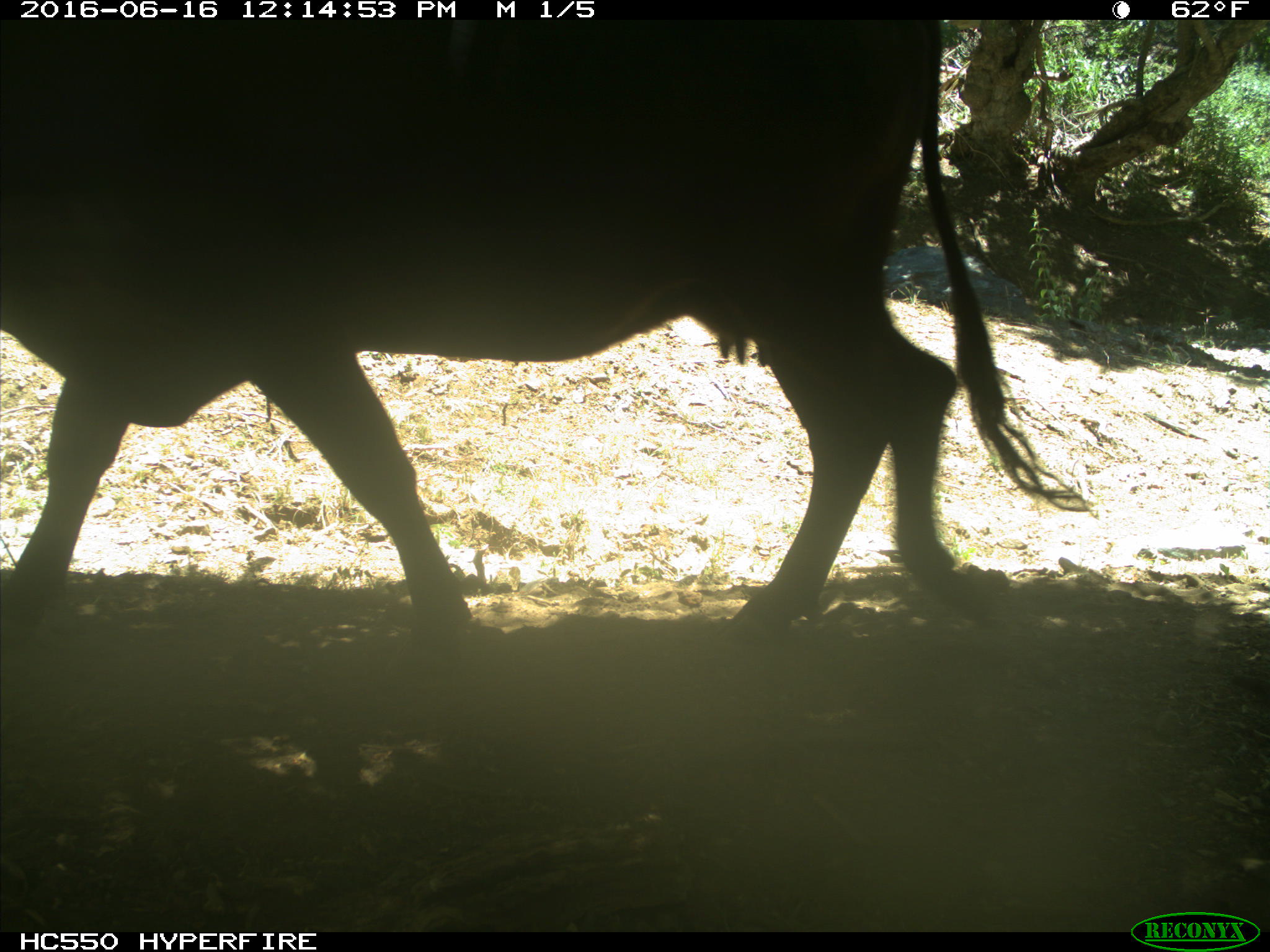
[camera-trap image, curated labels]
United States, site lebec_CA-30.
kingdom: Animalia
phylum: Chordata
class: Mammalia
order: Artiodactyla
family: Bovidae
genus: Bos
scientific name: Bos taurus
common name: domestic cow